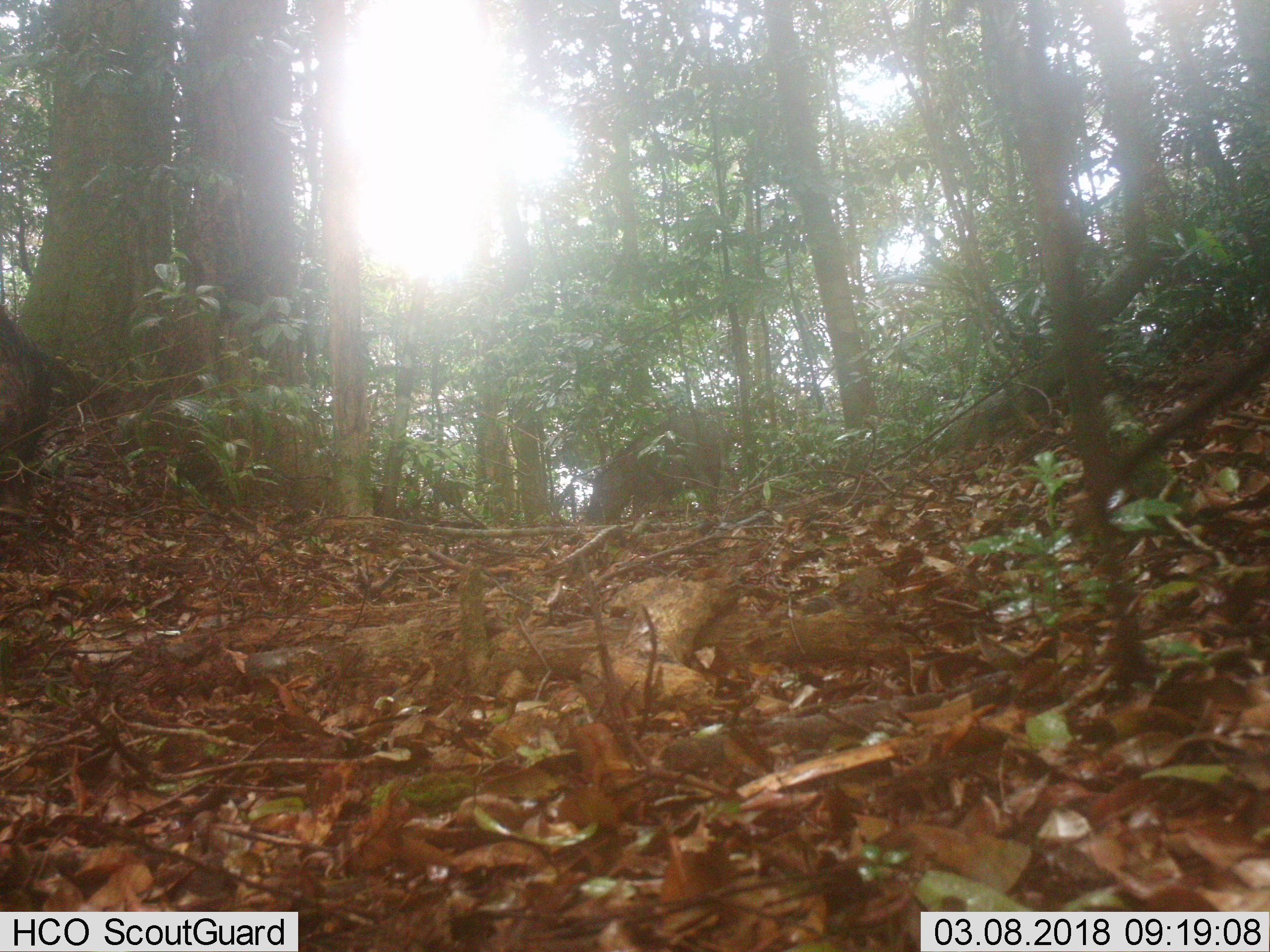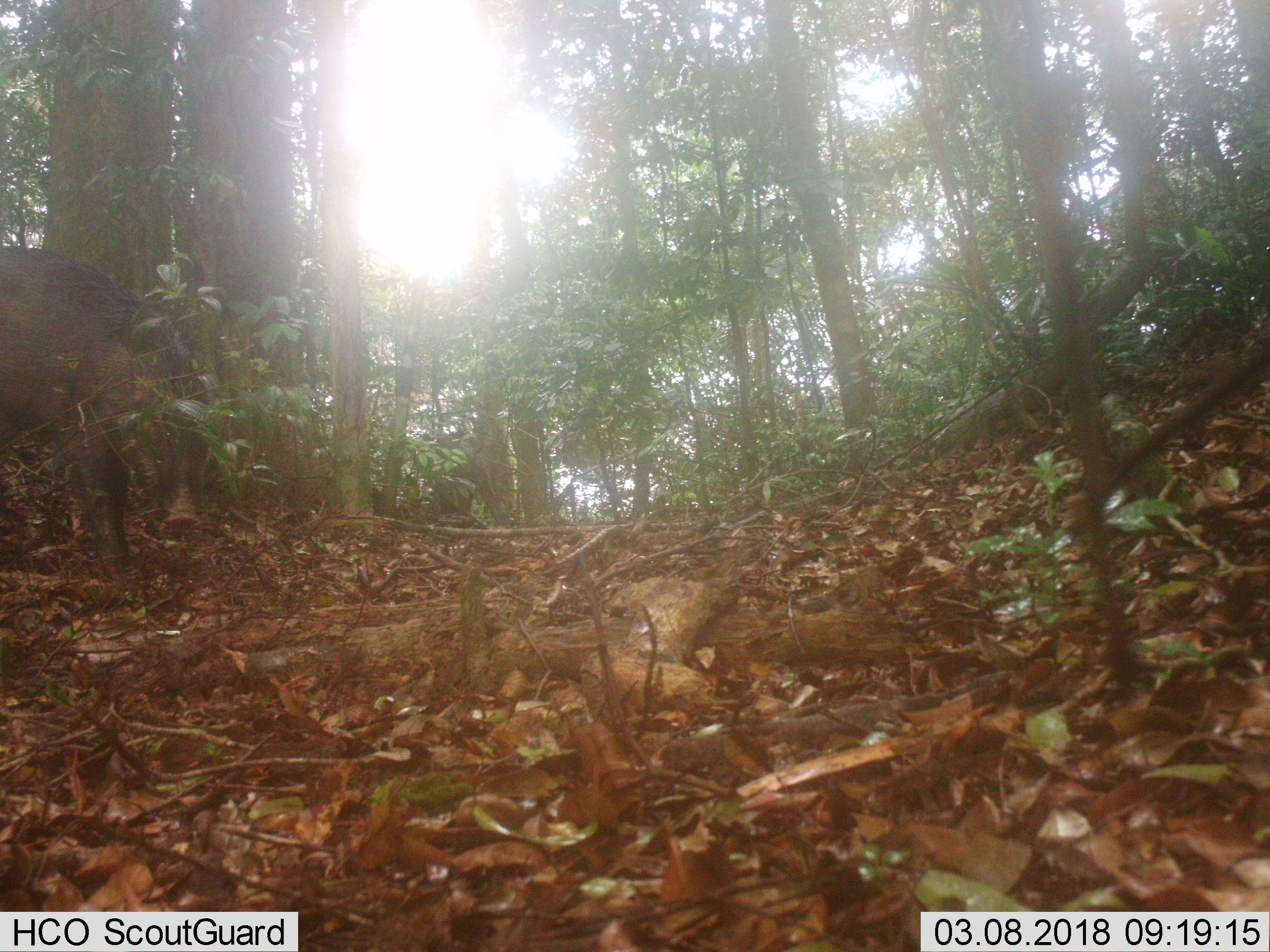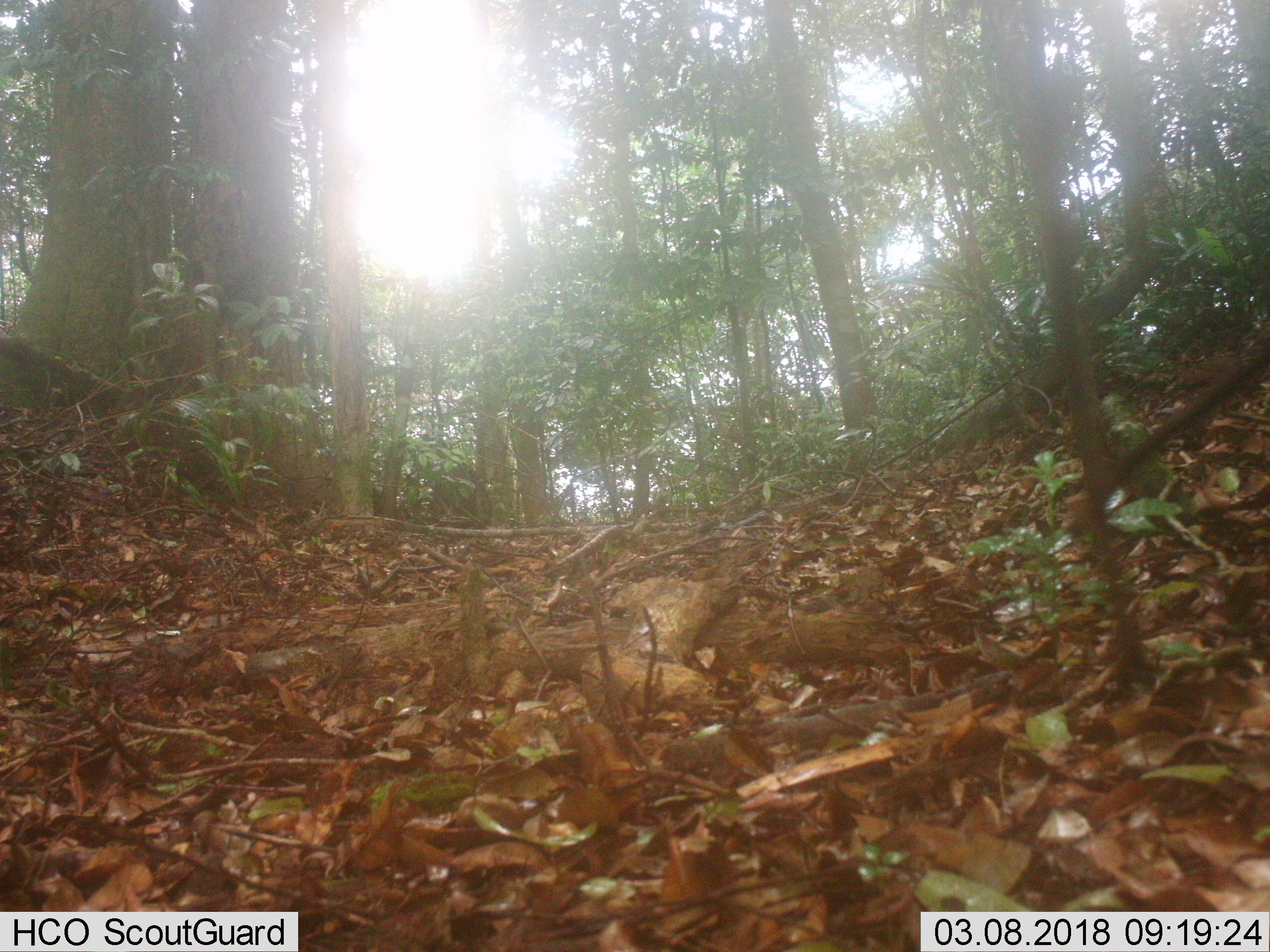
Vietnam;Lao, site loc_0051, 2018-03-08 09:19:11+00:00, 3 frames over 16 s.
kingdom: Animalia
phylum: Chordata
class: Mammalia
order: Artiodactyla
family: Suidae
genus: Sus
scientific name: Sus scrofa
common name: eurasian wild pig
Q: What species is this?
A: Eurasian wild pig (Sus scrofa).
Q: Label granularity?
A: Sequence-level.